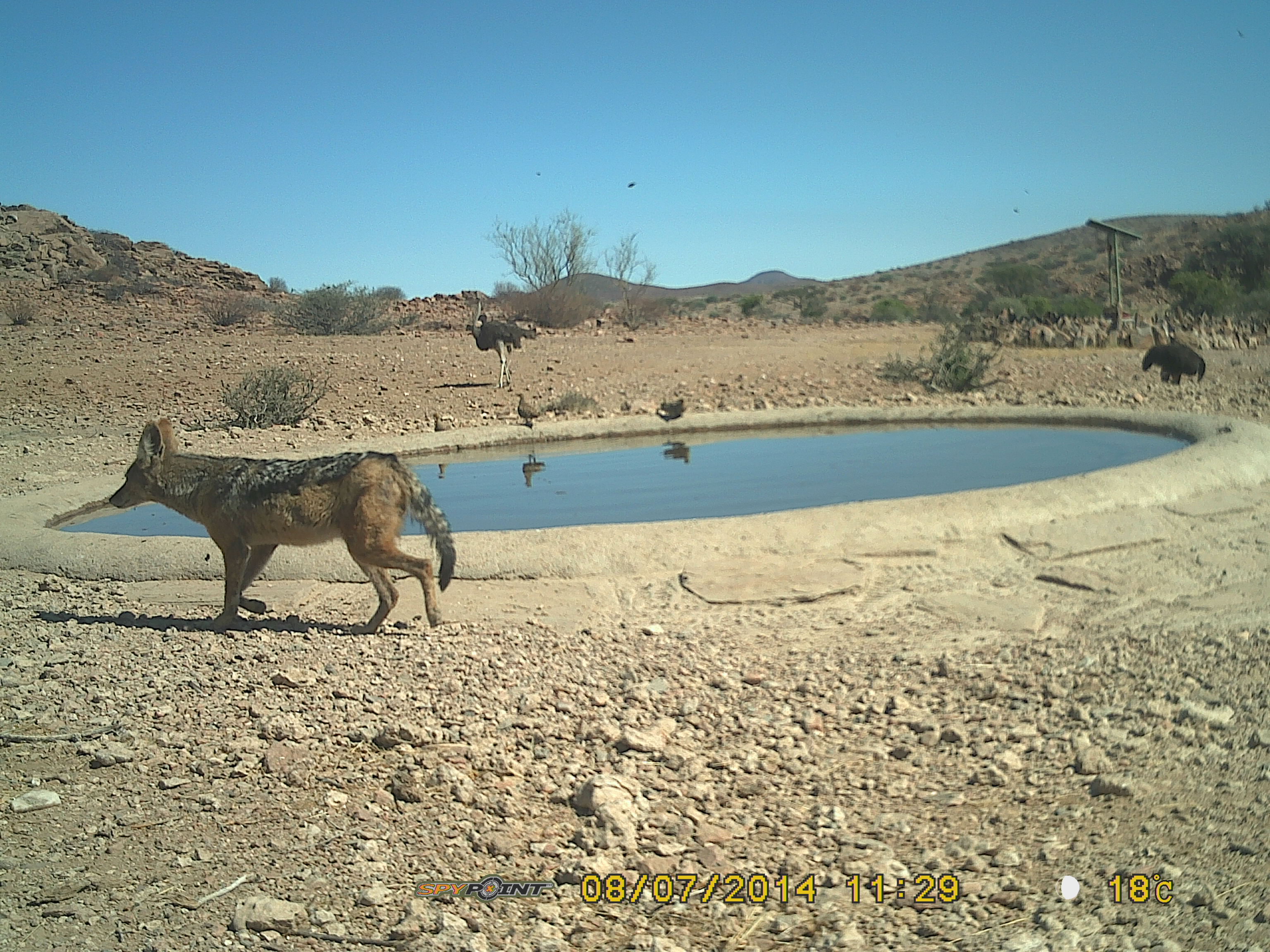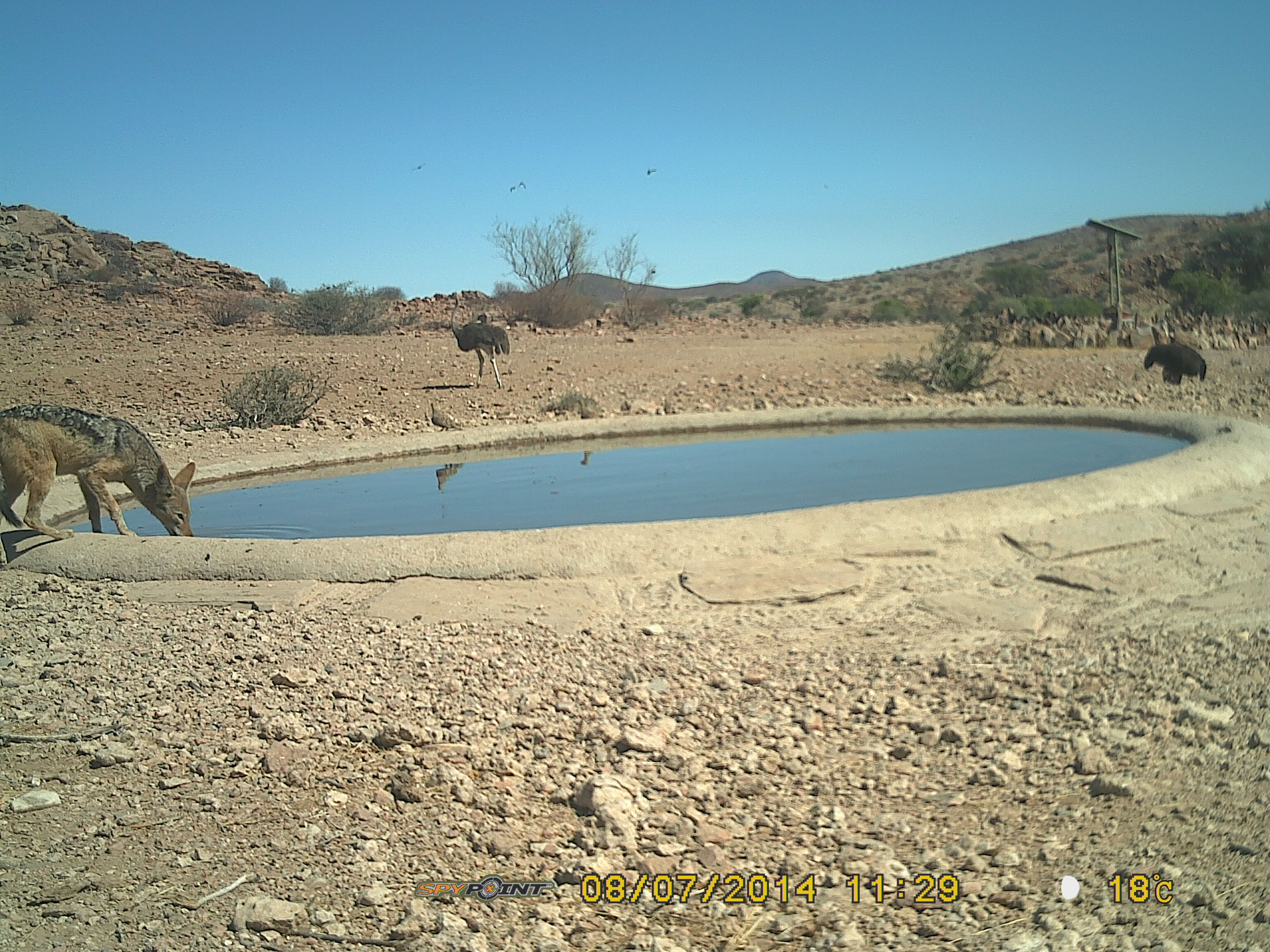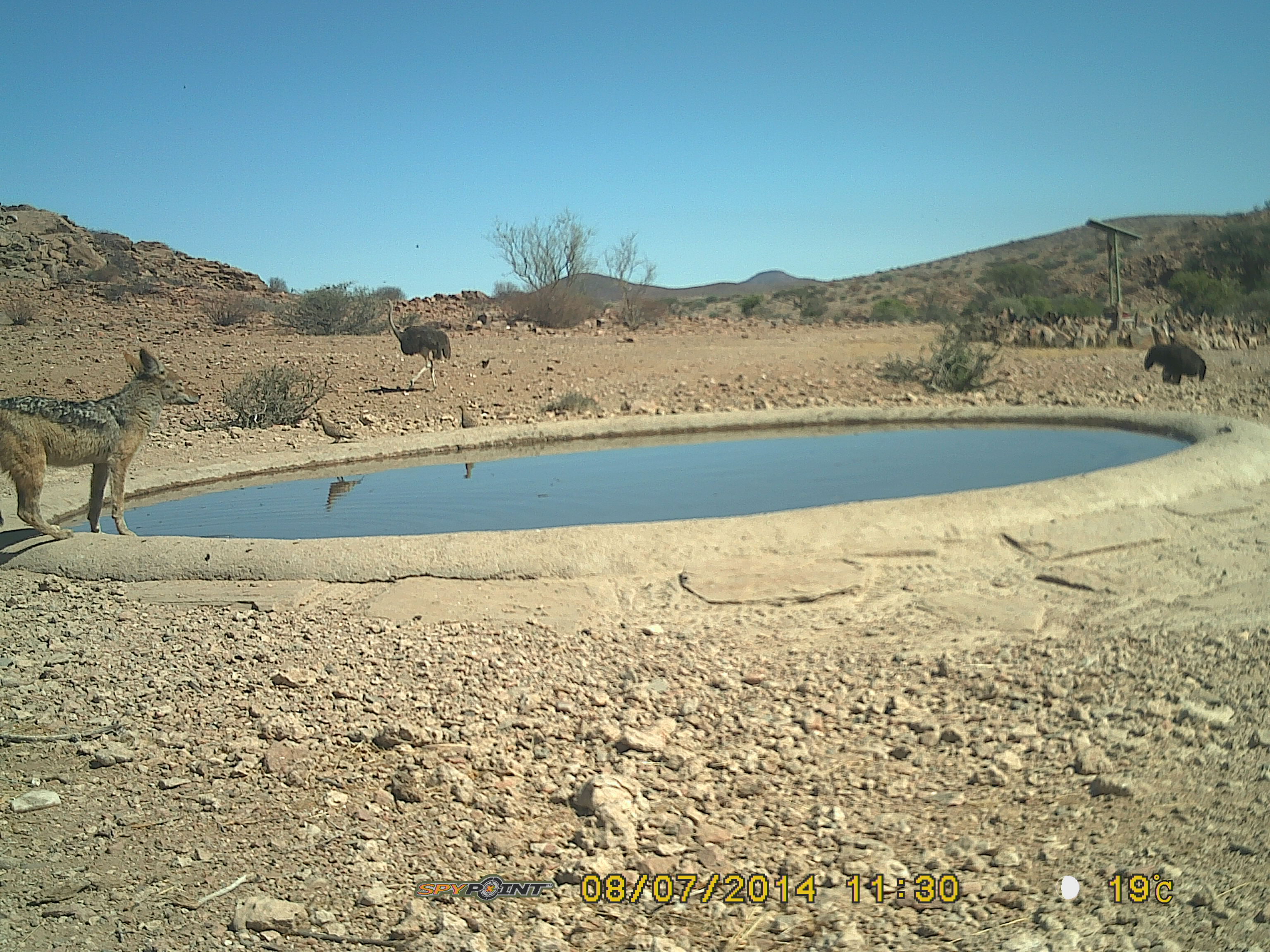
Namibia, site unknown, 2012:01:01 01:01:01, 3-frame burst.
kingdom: Animalia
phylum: Chordata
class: Mammalia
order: Carnivora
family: Canidae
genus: Lupulella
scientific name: Lupulella mesomelas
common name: black-backed jackal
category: canis mesomelas